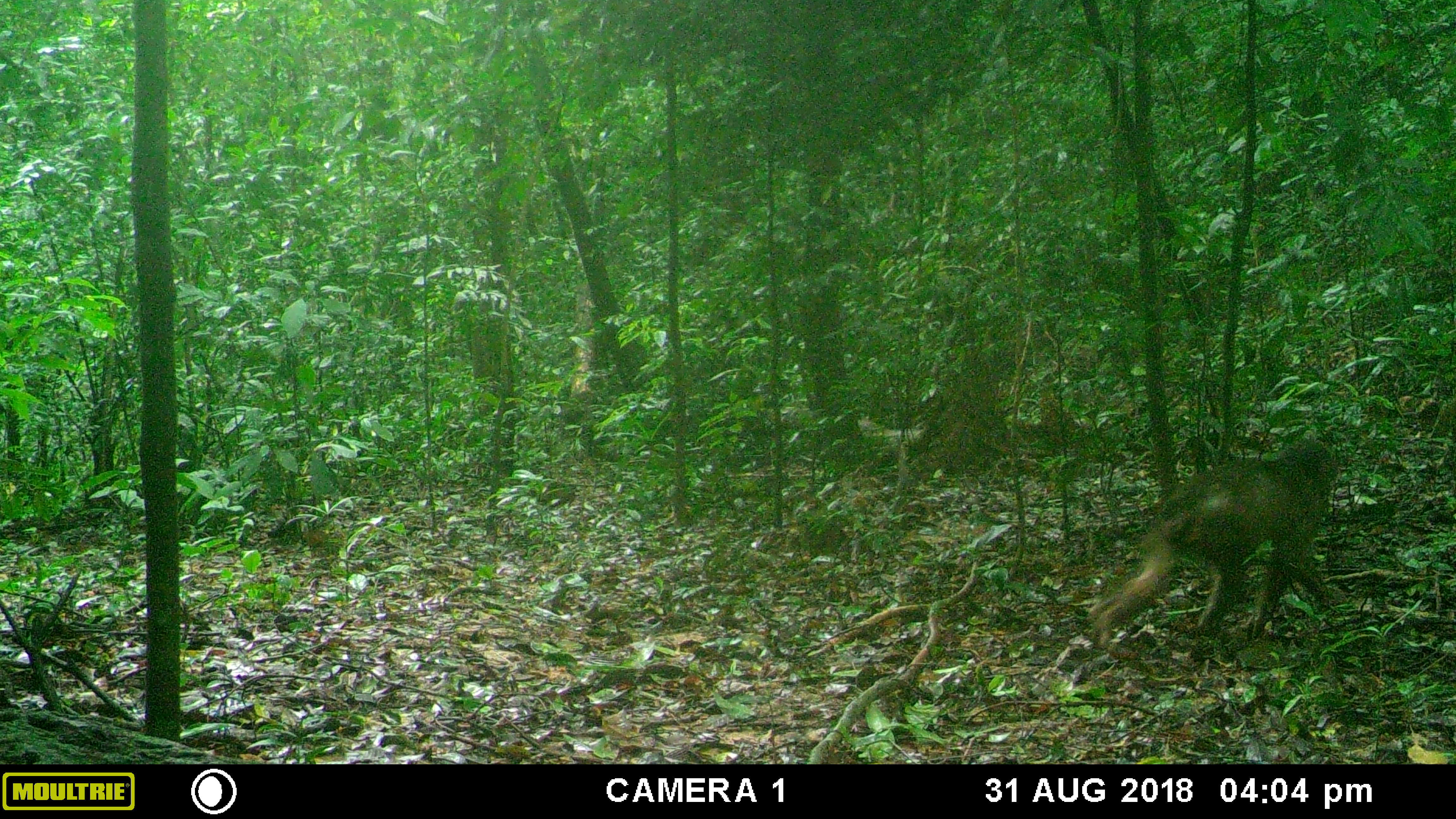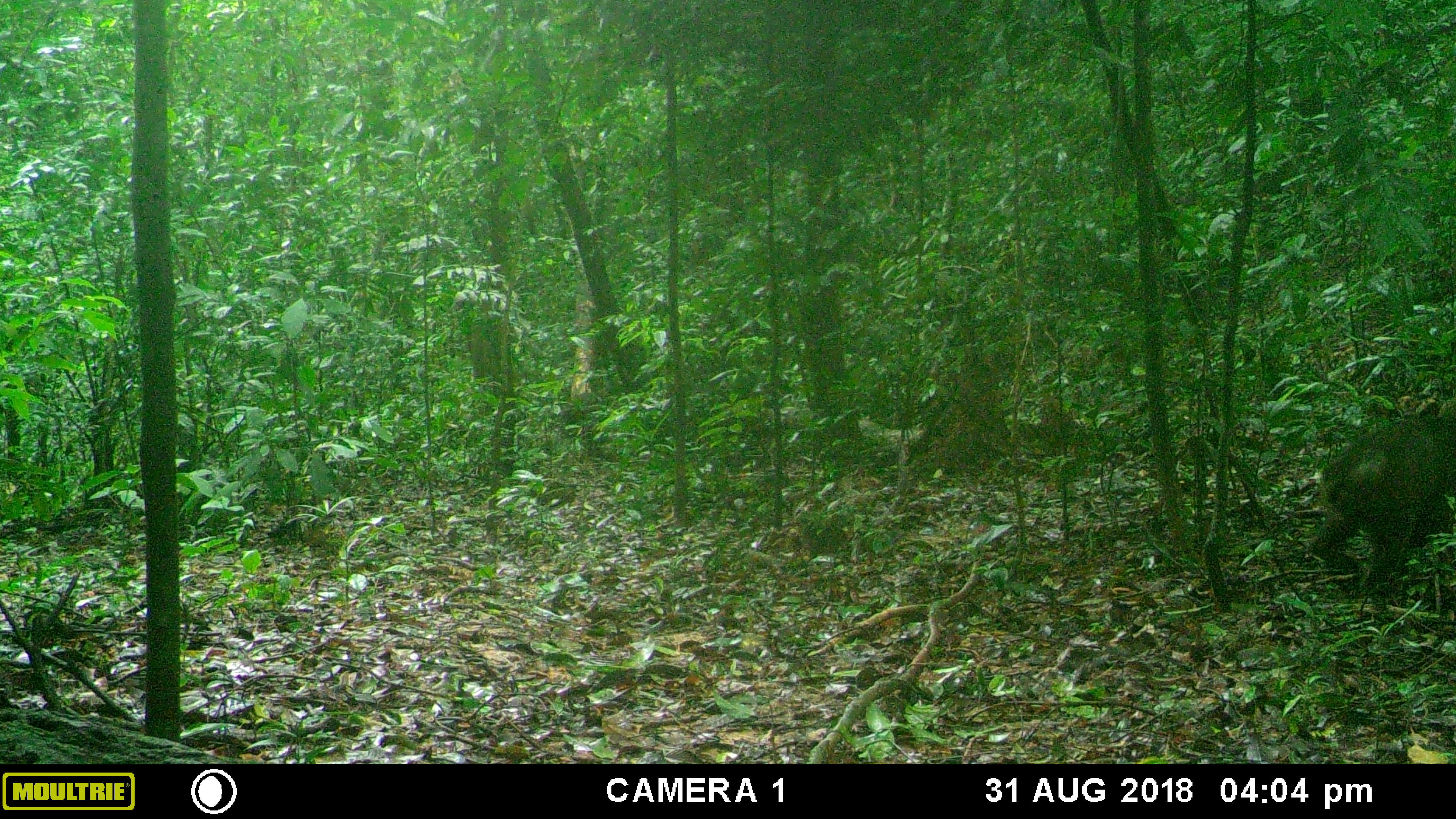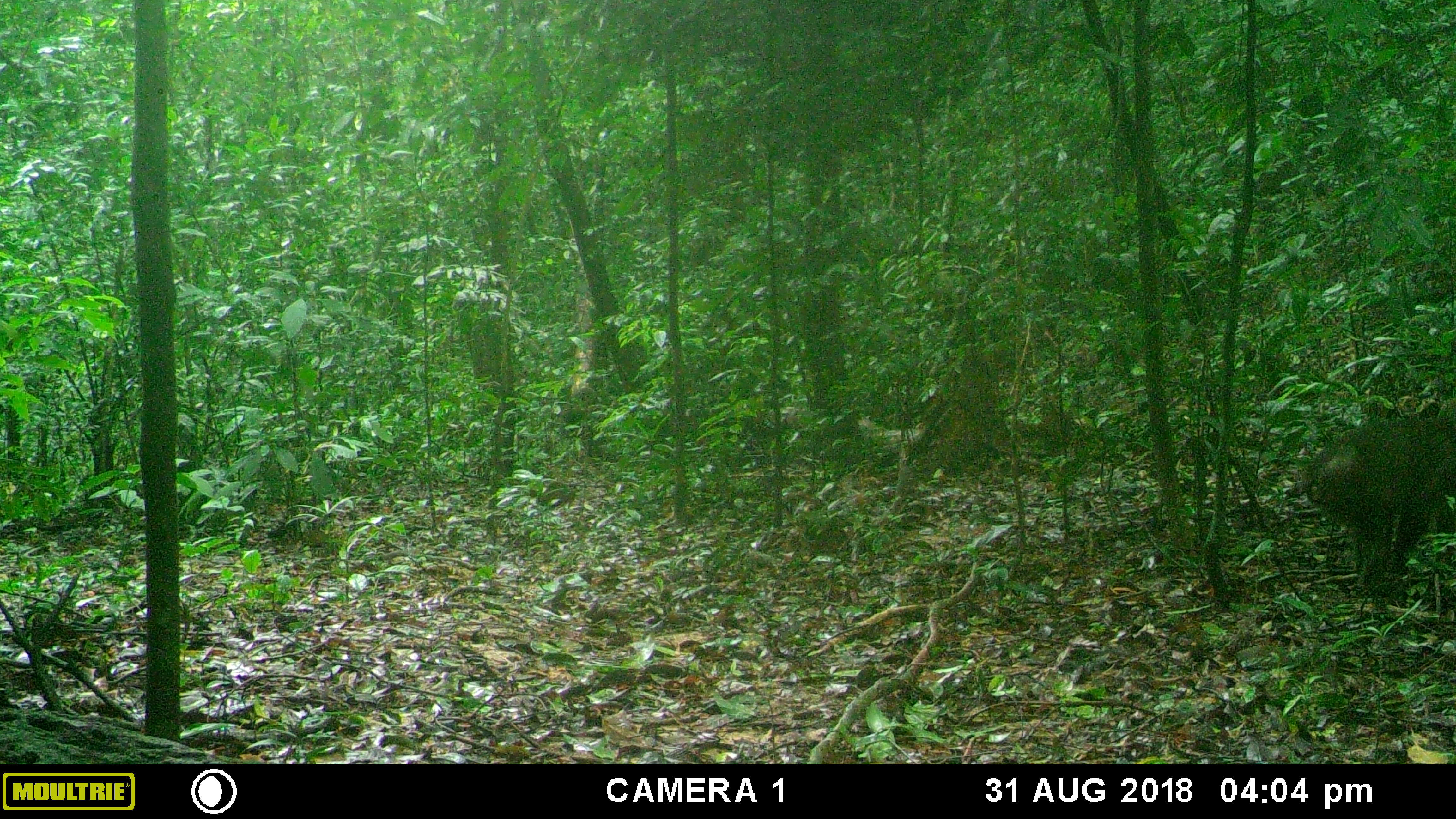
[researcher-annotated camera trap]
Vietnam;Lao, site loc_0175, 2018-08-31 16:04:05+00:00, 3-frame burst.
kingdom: Animalia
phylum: Chordata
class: Mammalia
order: Primates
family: Cercopithecidae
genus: Macaca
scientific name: Macaca arctoides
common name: stump-tailed macaque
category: stump tailed macaque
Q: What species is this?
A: Stump tailed macaque (stump-tailed macaque) (Macaca arctoides).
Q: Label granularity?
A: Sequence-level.